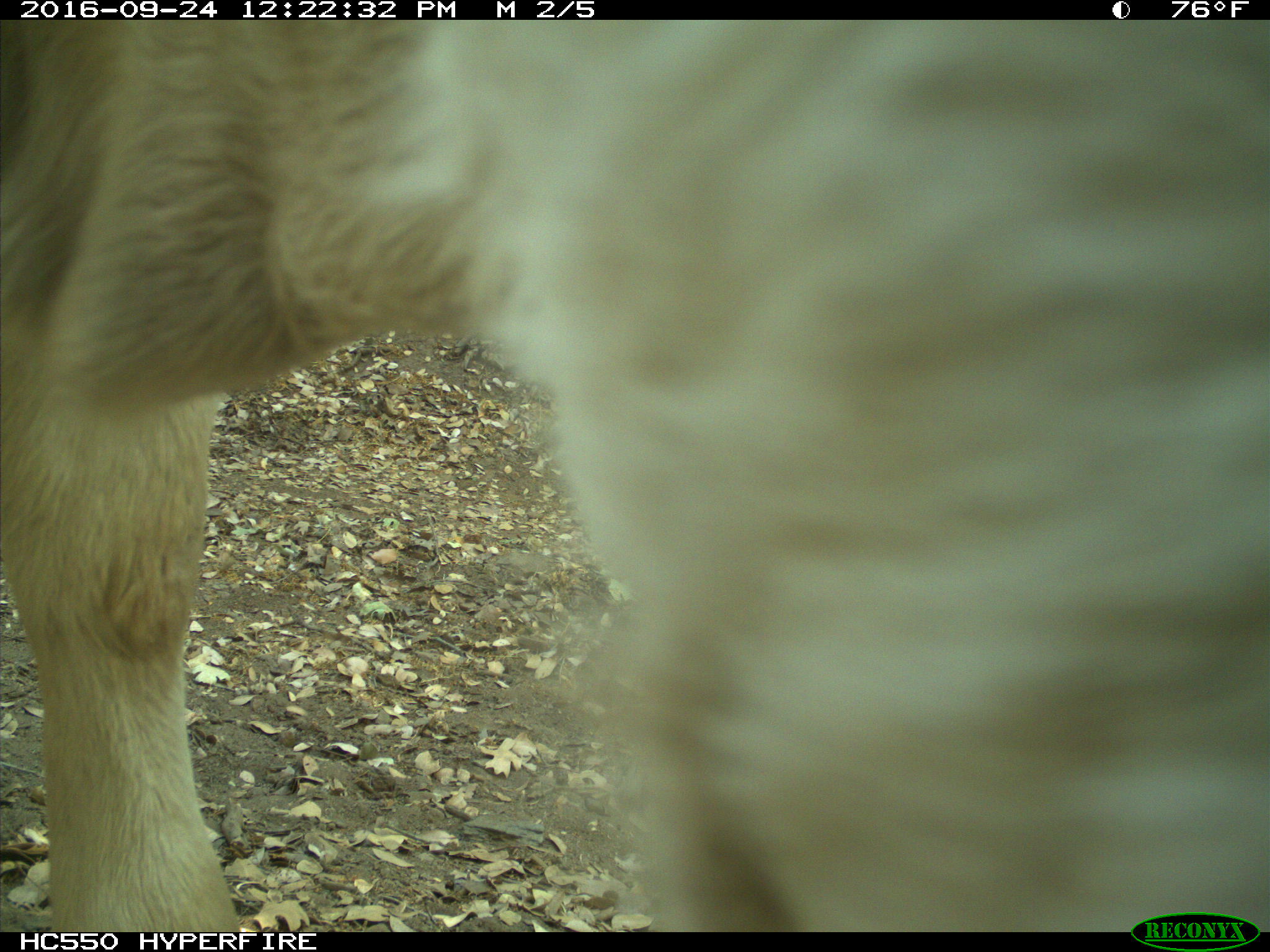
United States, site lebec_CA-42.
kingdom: Animalia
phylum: Chordata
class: Mammalia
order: Artiodactyla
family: Bovidae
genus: Bos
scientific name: Bos taurus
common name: domestic cow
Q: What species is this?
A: Bos taurus (domestic cow).